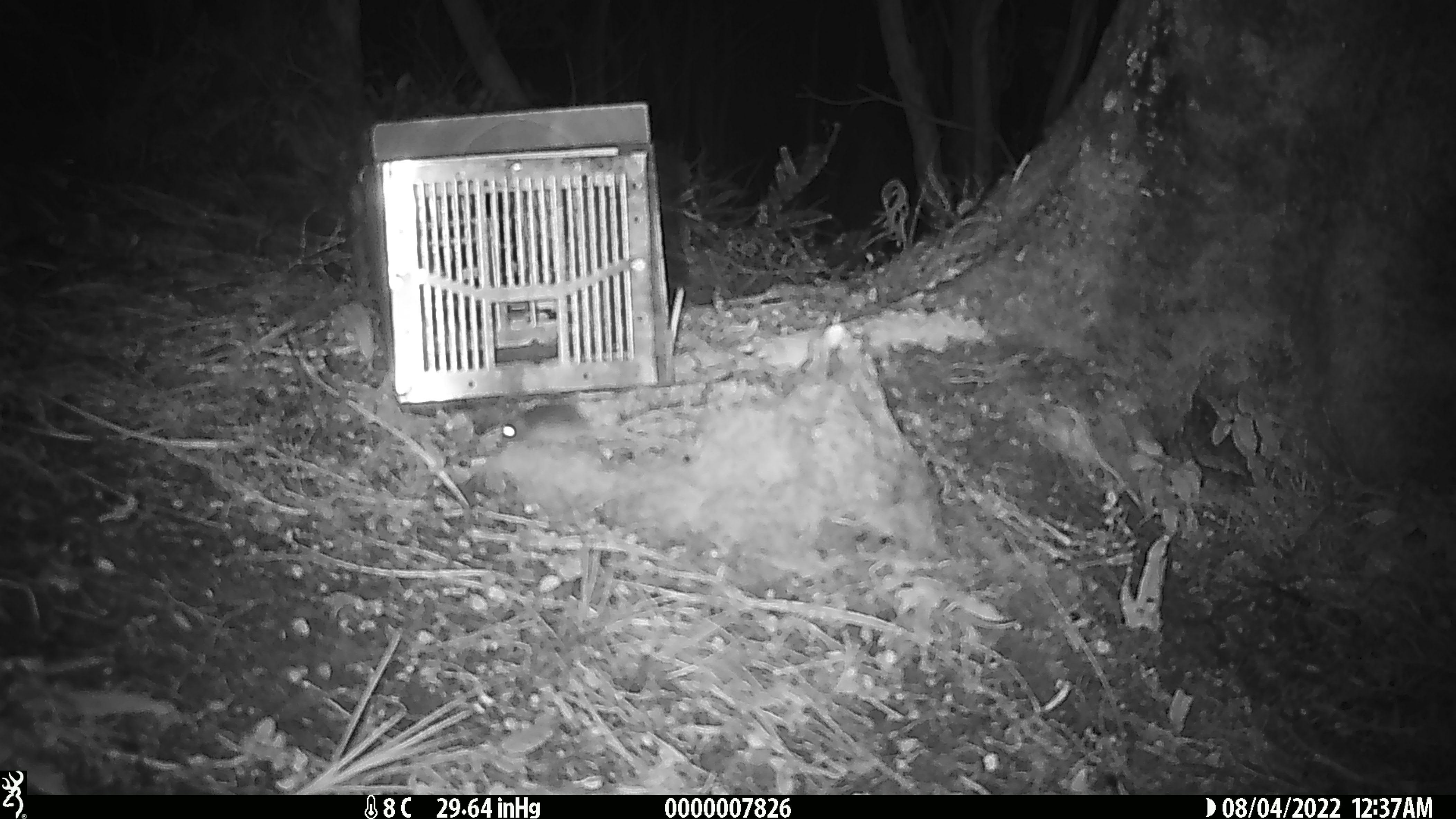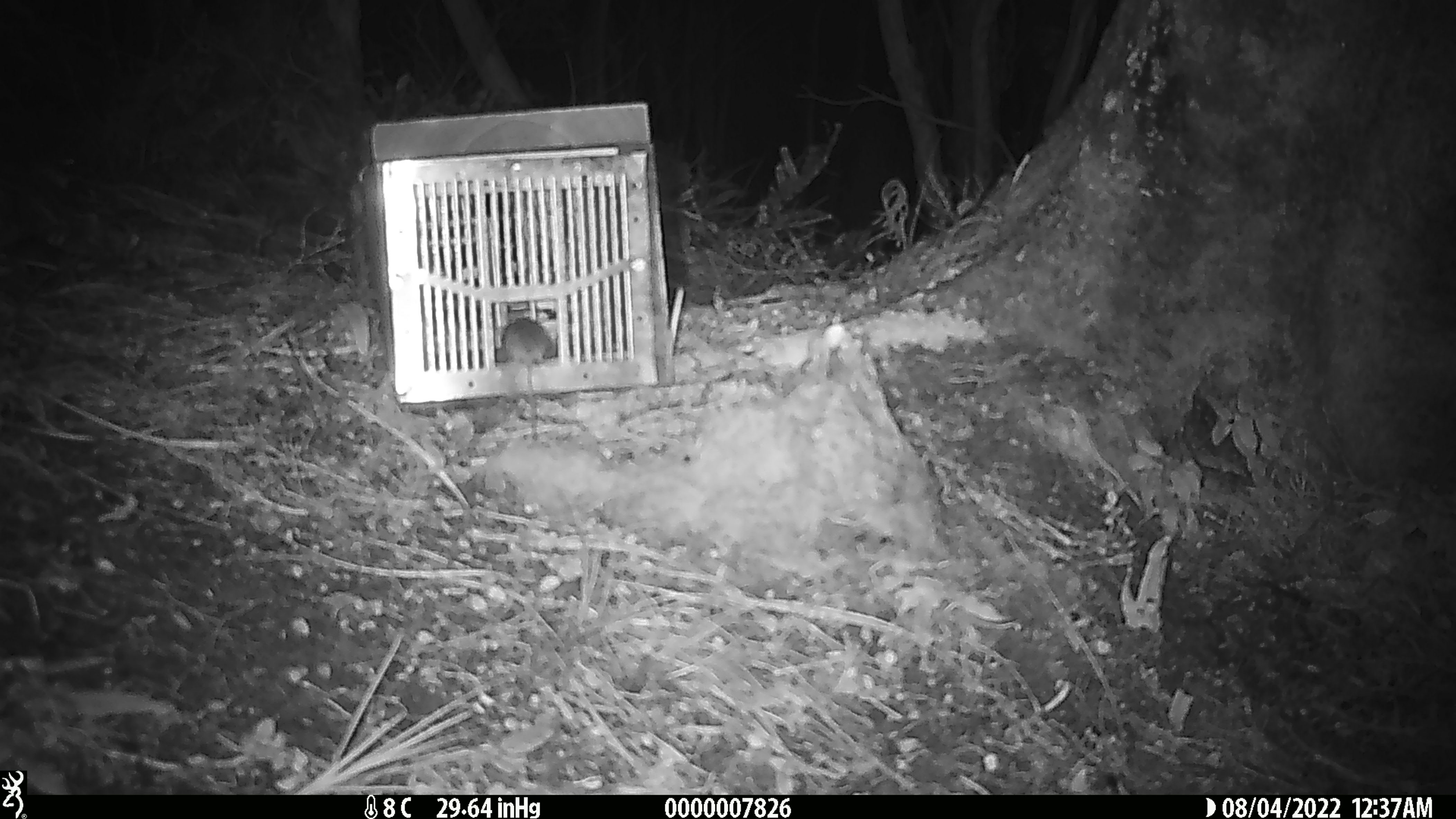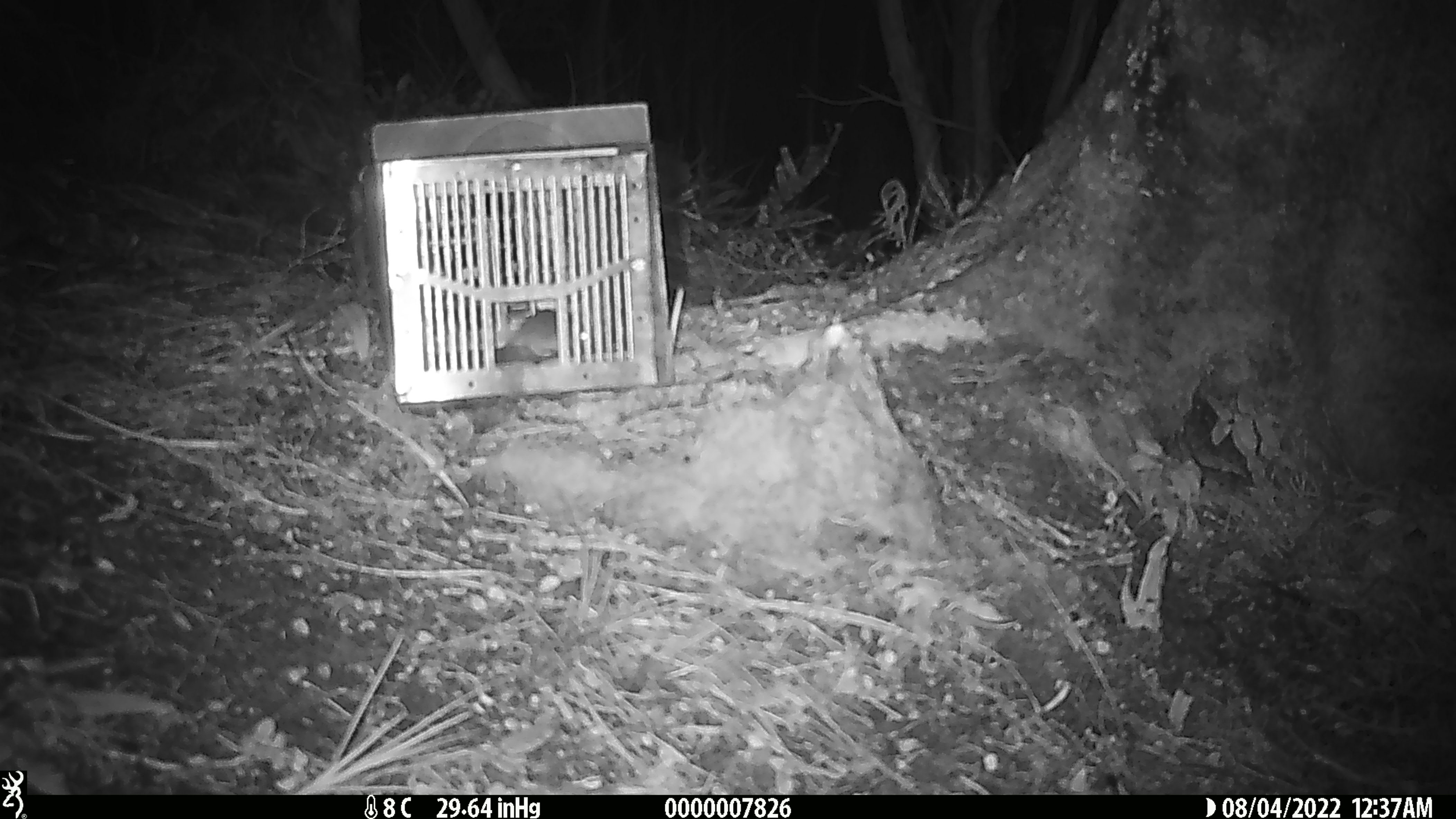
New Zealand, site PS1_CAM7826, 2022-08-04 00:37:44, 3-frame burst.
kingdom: Animalia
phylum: Chordata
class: Mammalia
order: Rodentia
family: Muridae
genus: Mus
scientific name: Mus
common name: mouse